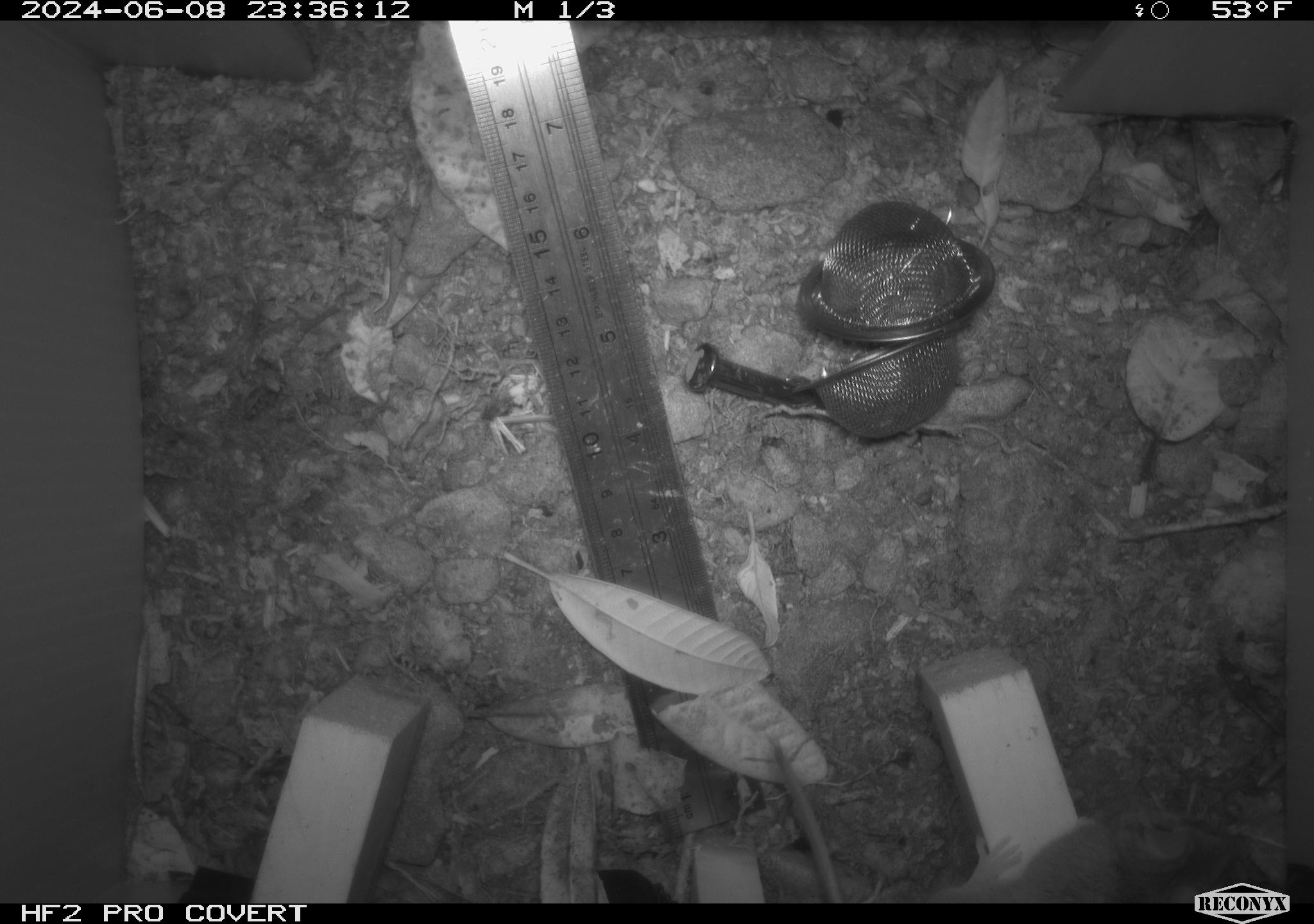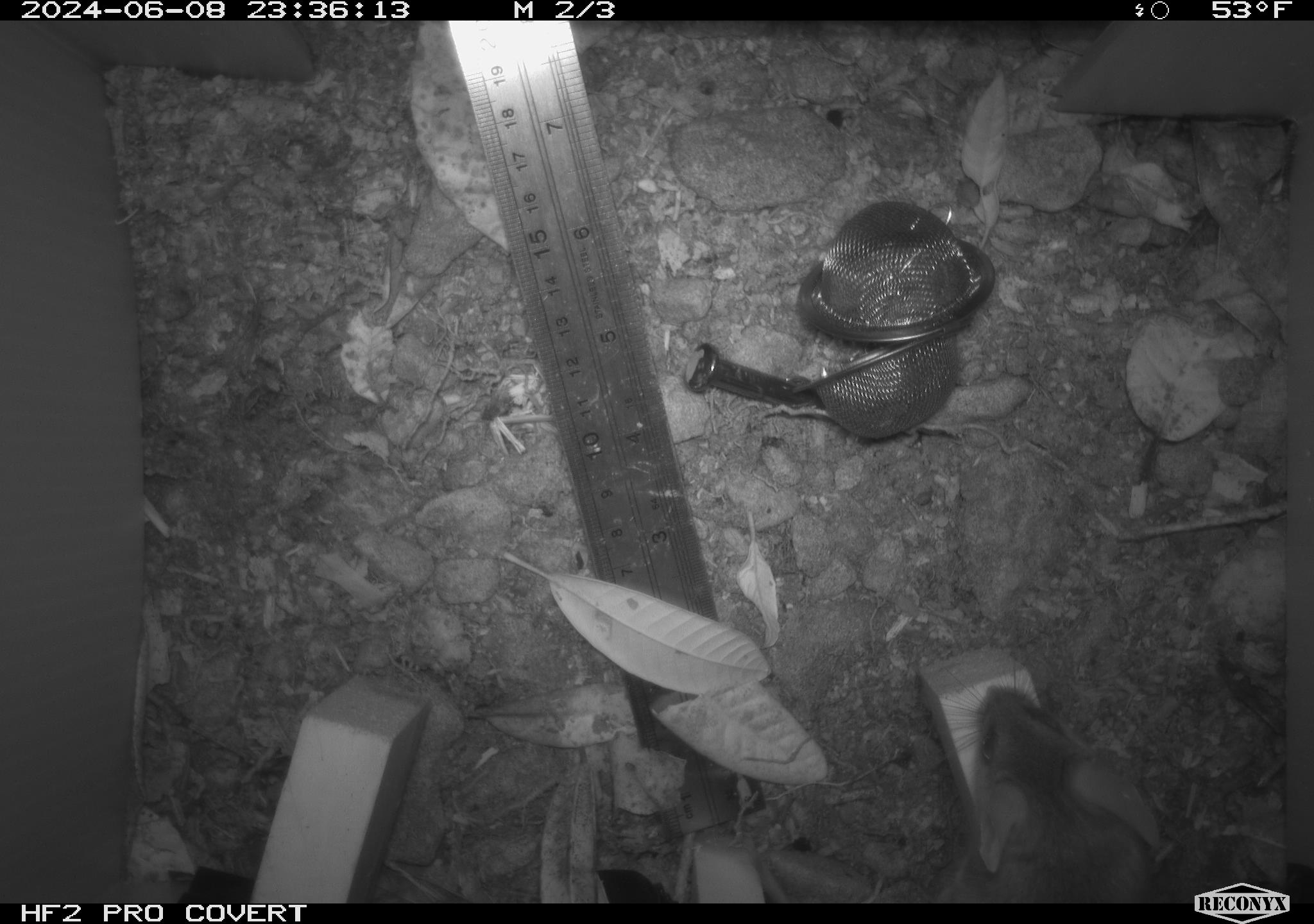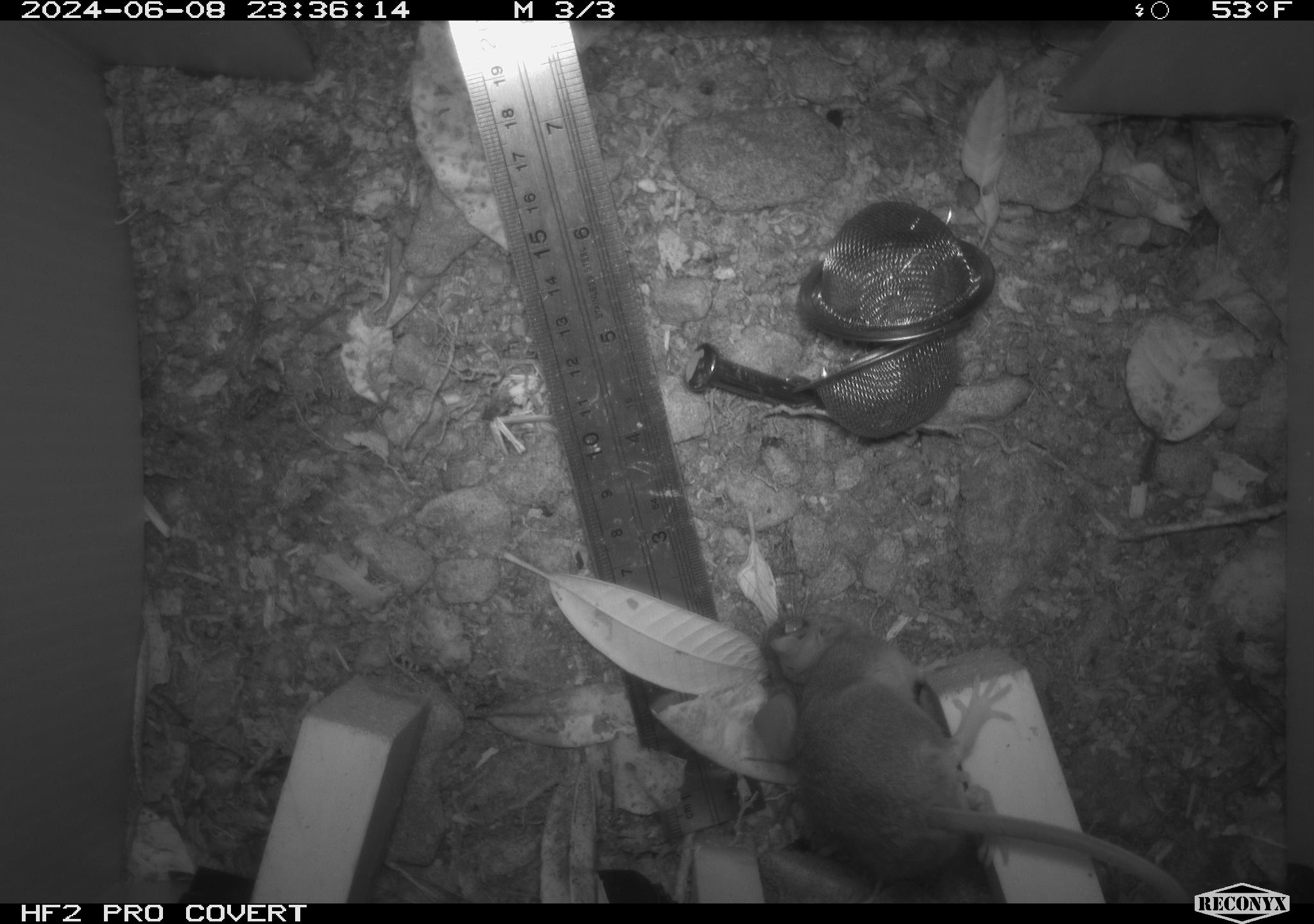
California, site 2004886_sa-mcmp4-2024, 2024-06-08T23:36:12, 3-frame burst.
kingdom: Animalia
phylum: Chordata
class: Mammalia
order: Rodentia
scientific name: Rodentia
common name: mouse species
Mouse species (Rodentia).